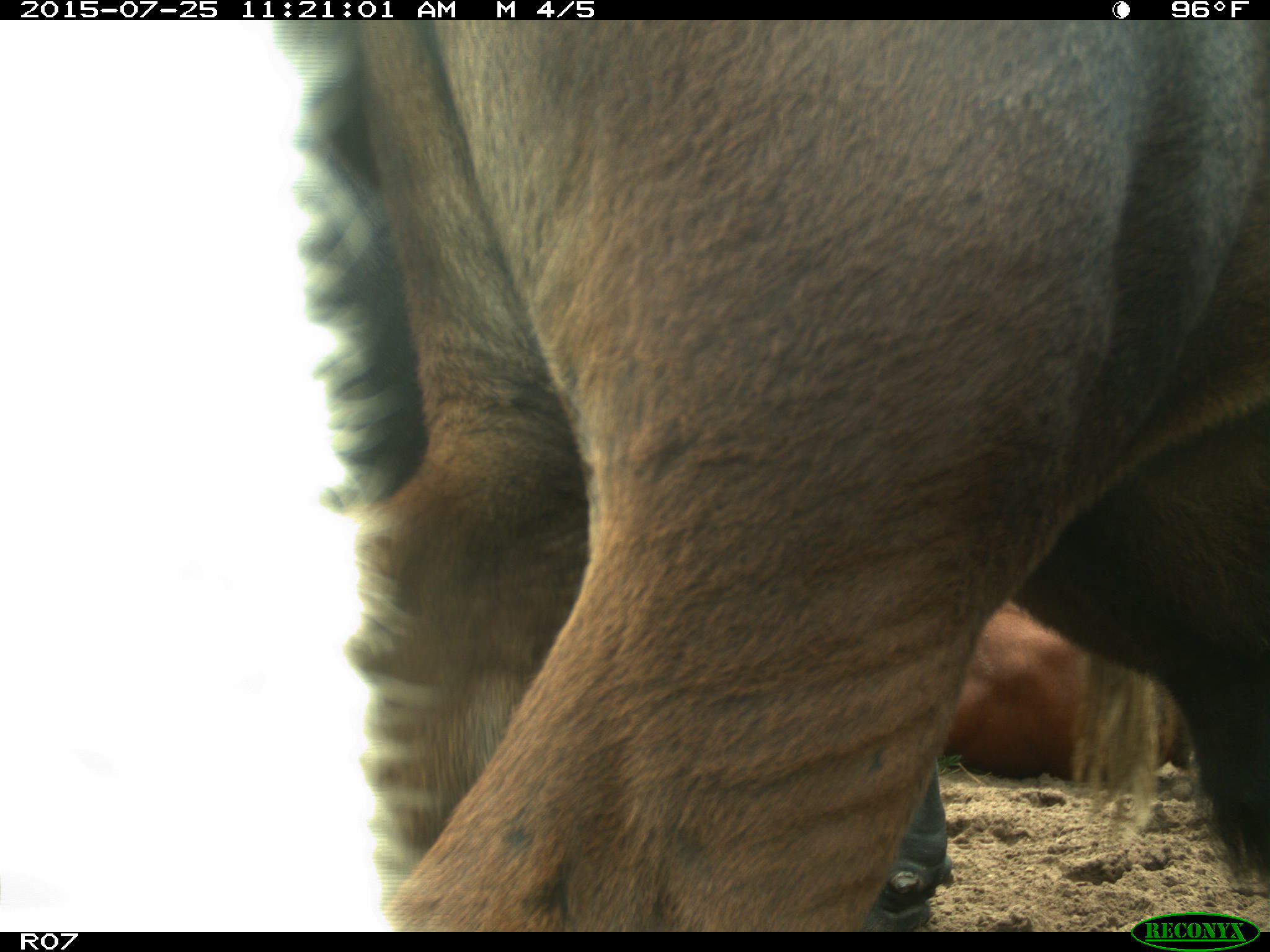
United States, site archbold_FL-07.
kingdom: Animalia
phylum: Chordata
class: Mammalia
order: Artiodactyla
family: Bovidae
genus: Bos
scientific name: Bos taurus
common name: domestic cow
Bos taurus (domestic cow).